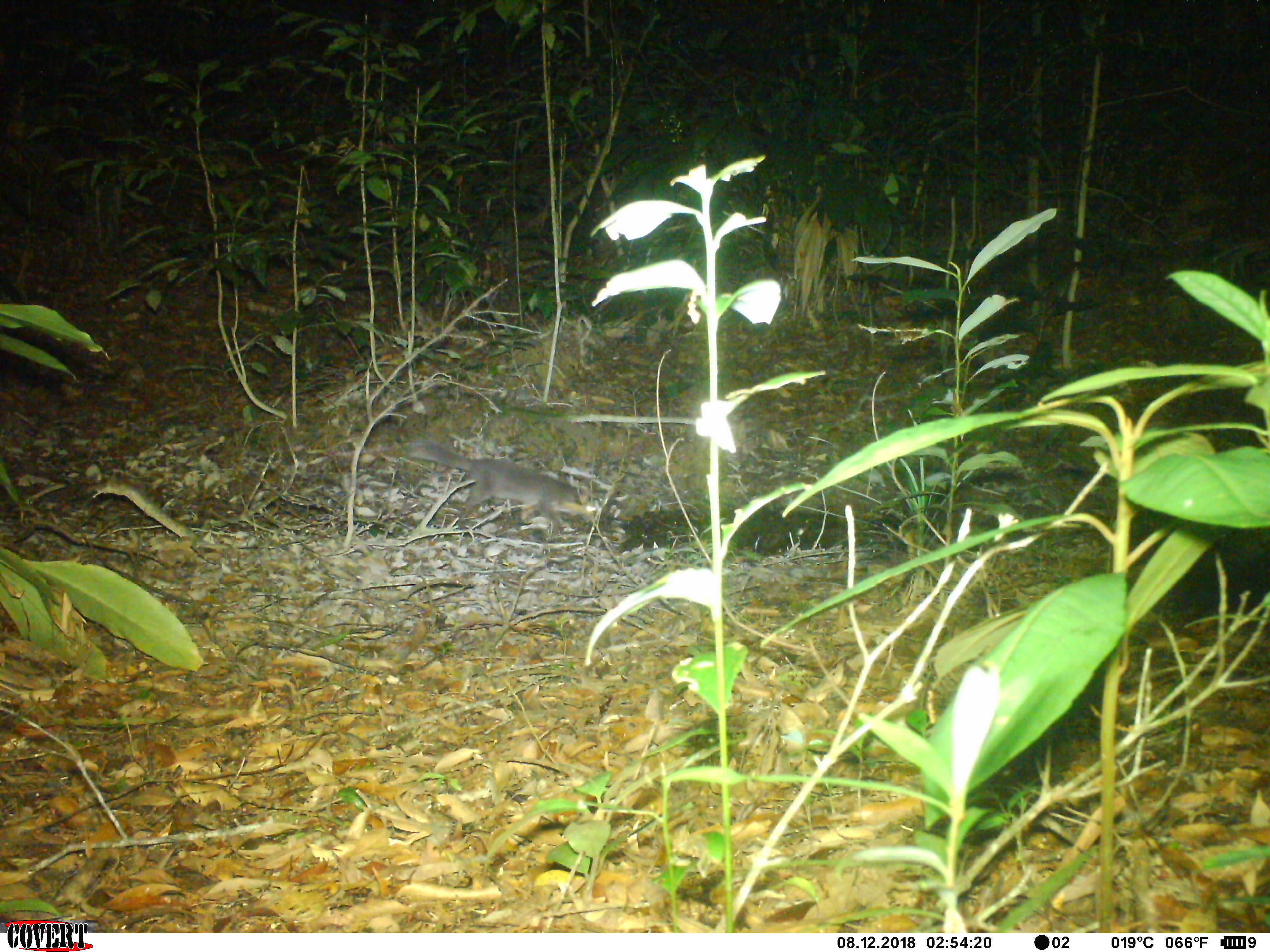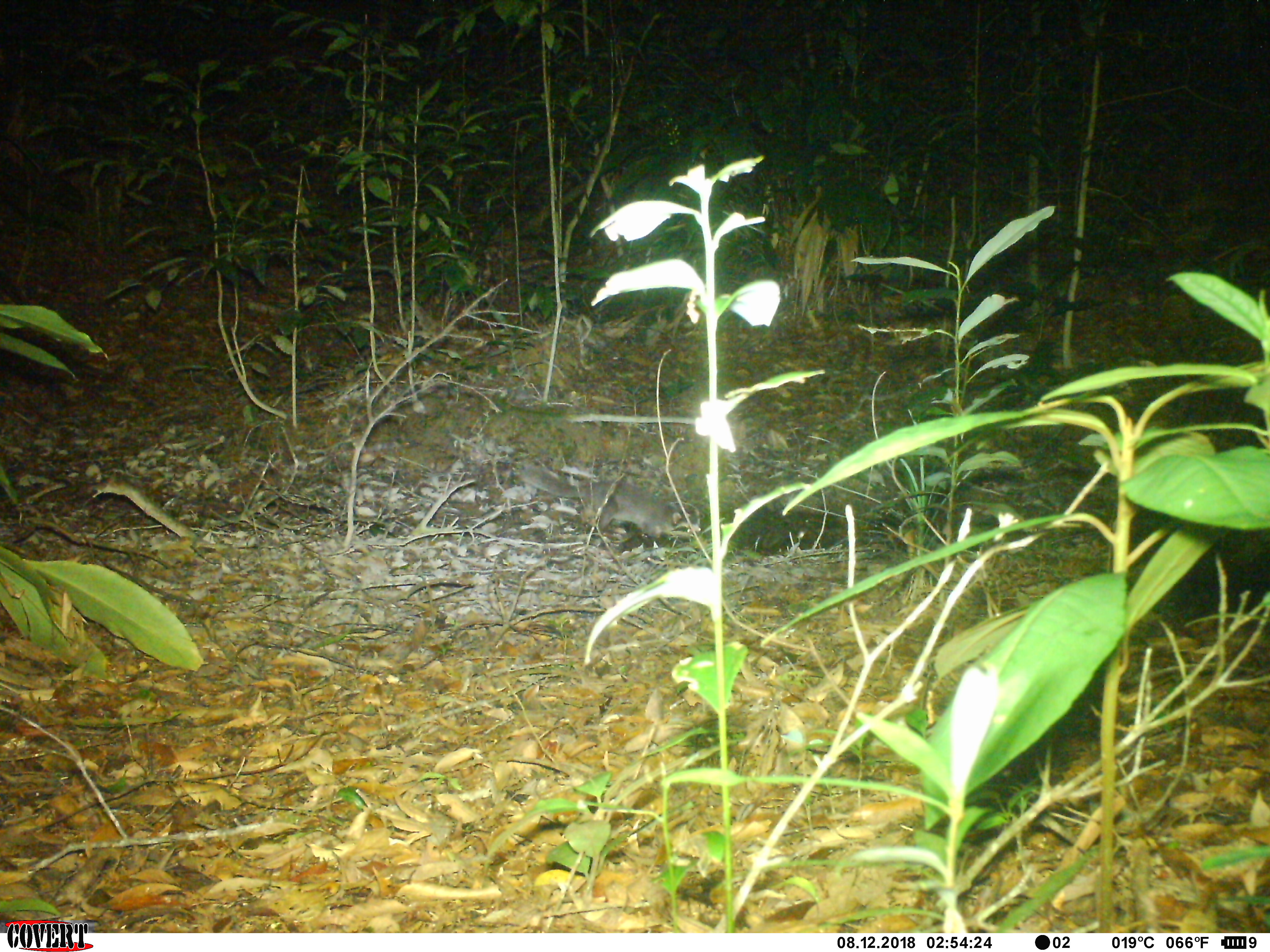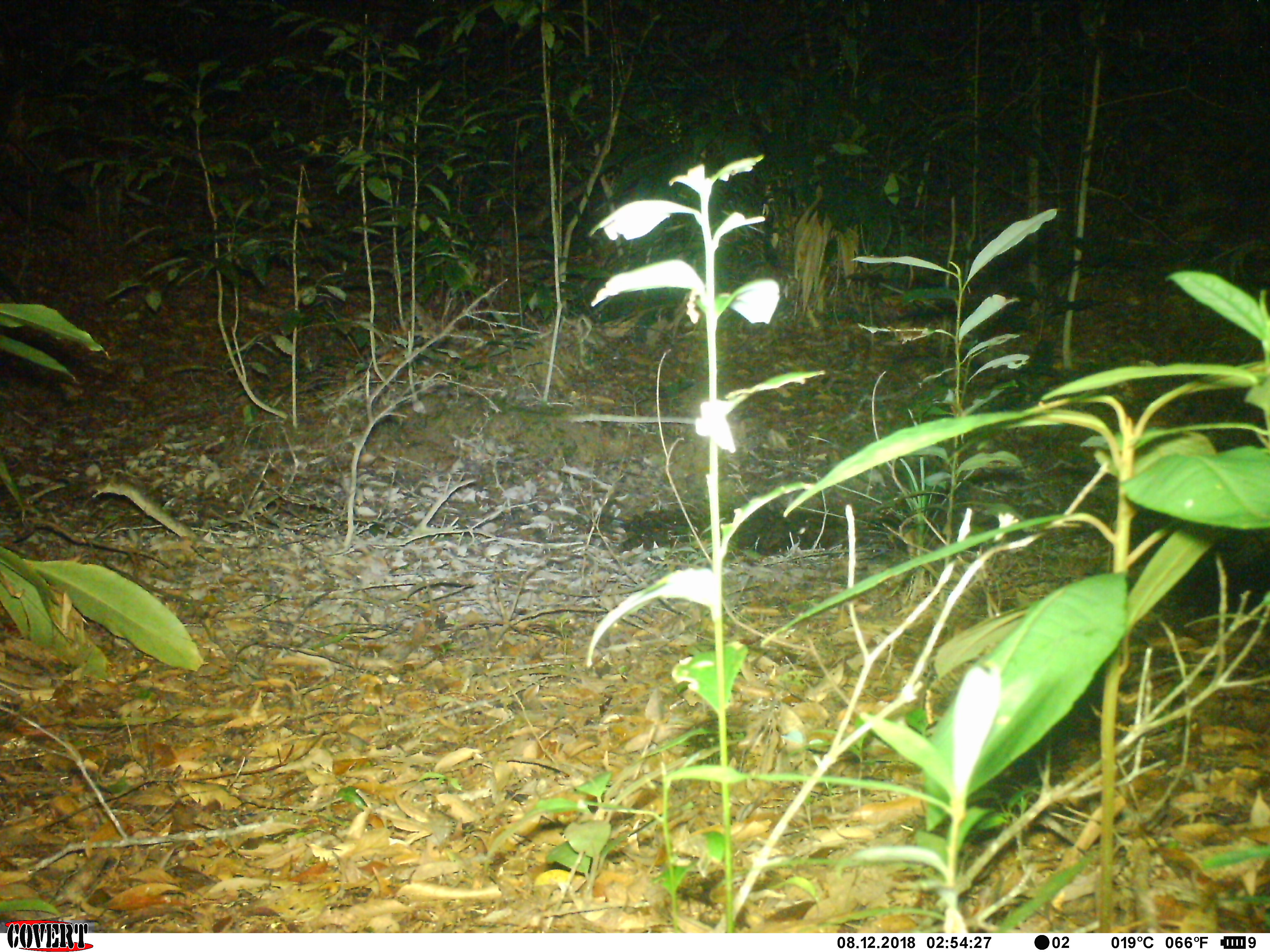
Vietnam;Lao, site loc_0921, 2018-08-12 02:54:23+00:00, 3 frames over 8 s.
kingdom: Animalia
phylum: Chordata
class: Mammalia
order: Carnivora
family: Mustelidae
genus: Melogale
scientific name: Melogale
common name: ferret badger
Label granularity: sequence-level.